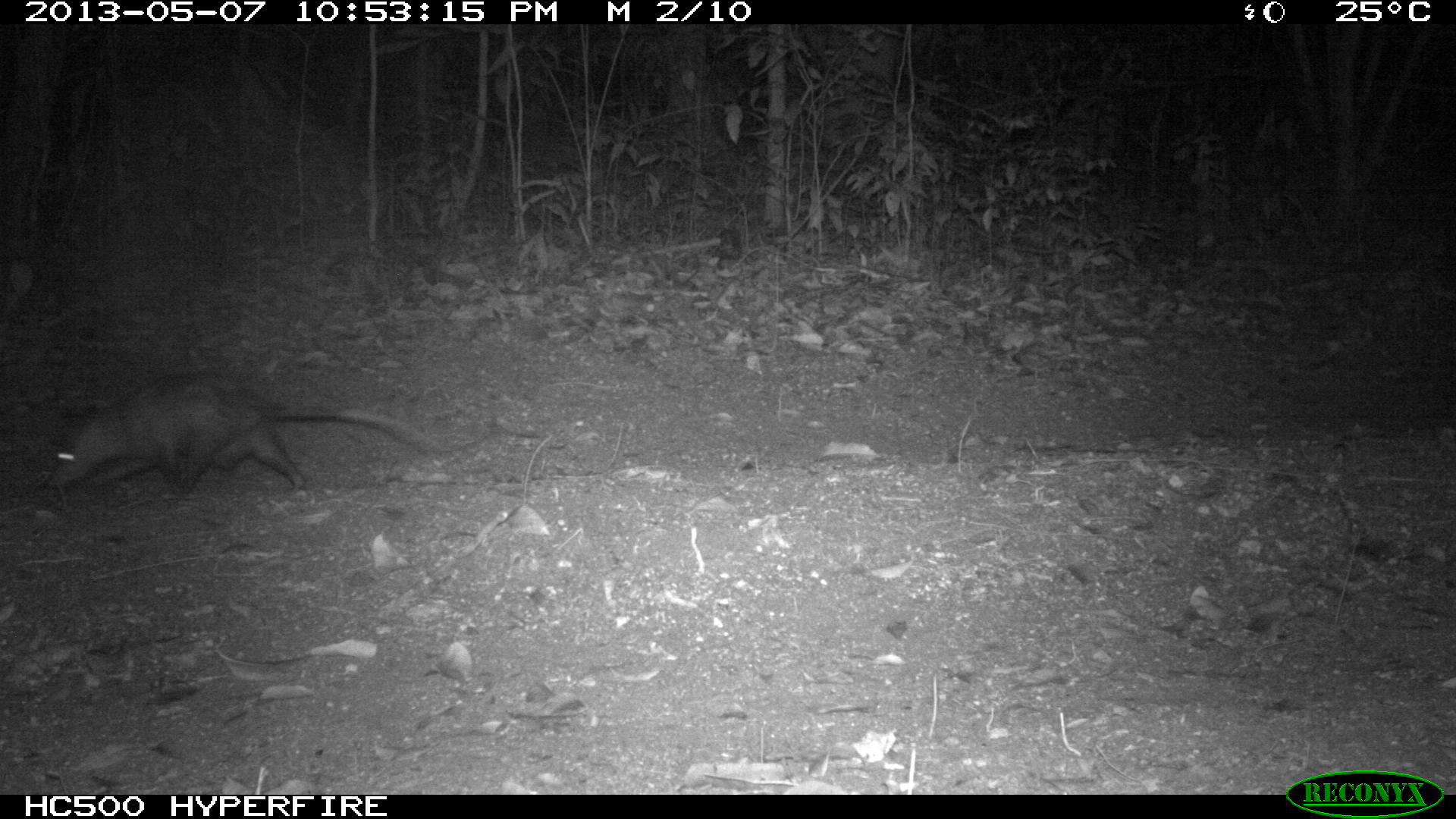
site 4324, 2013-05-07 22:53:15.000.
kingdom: Animalia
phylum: Chordata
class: Mammalia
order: Didelphimorphia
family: Didelphidae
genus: Didelphis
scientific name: Didelphis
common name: american opossums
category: didelphis sp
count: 1